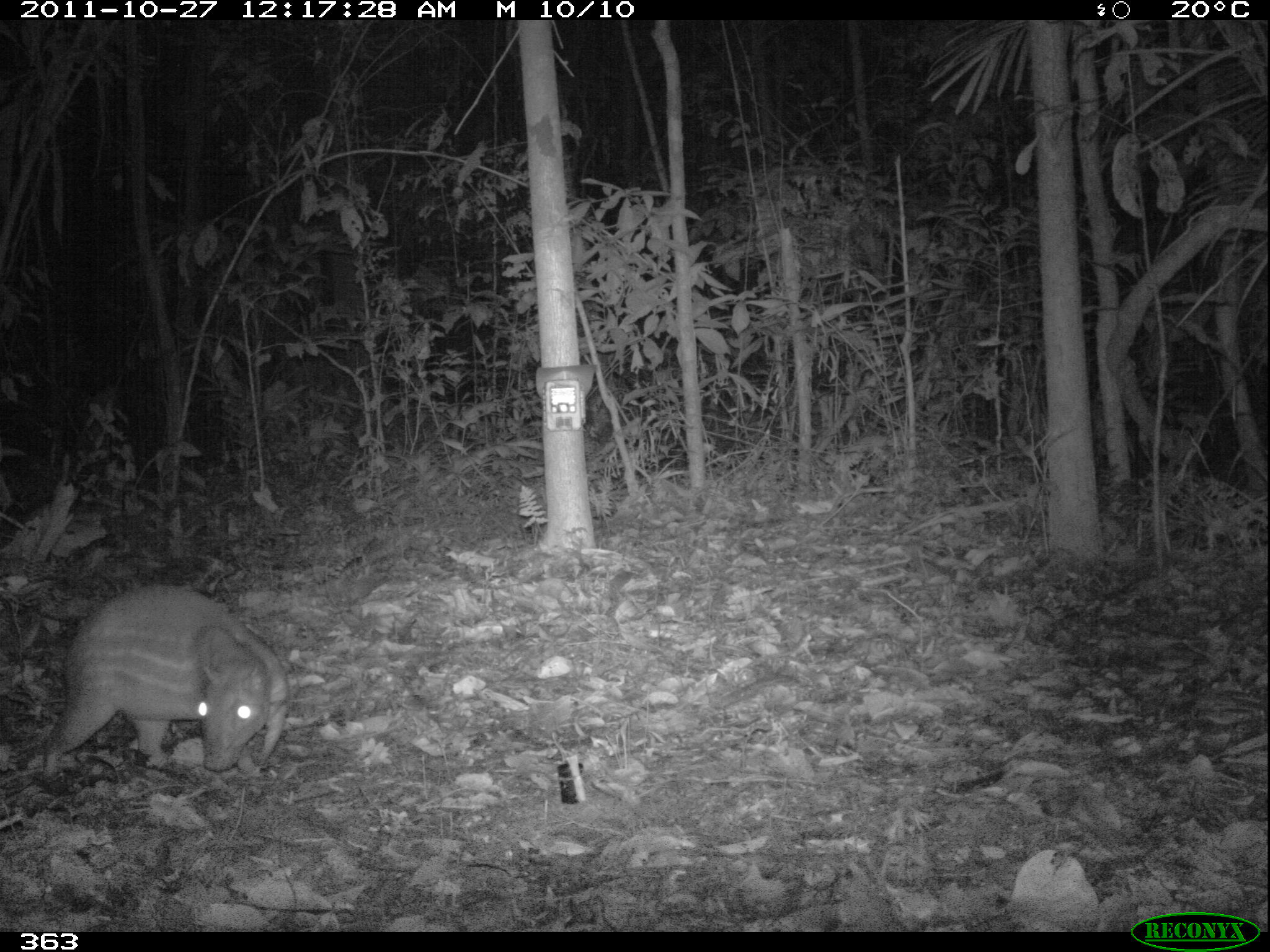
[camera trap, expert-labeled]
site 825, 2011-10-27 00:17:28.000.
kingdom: Animalia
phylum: Chordata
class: Mammalia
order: Rodentia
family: Cuniculidae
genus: Cuniculus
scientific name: Cuniculus paca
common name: spotted paca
Cuniculus paca (spotted paca).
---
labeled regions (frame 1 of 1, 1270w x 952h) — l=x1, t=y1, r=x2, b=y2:
cuniculus paca: l=42, t=584, r=289, b=777